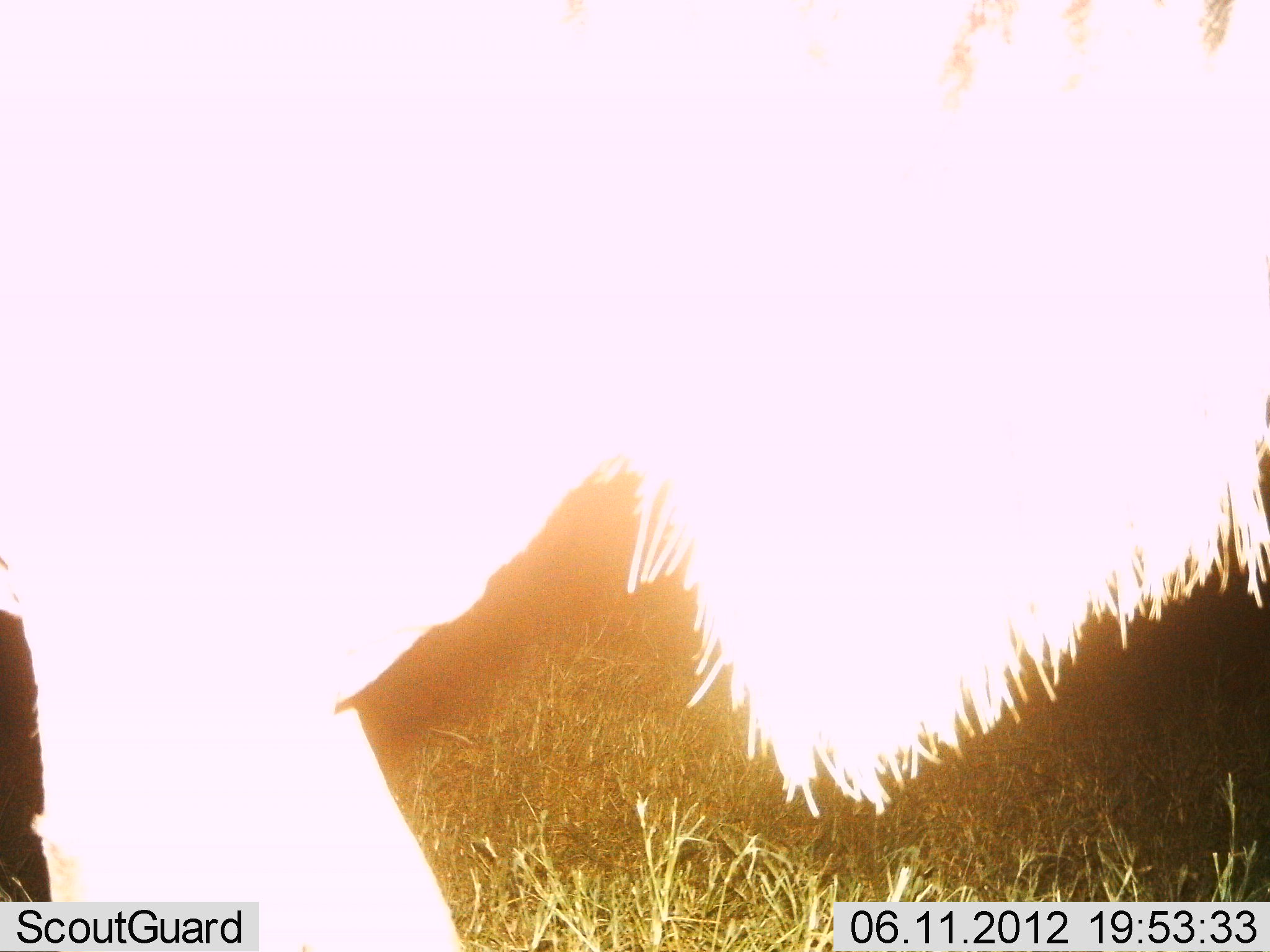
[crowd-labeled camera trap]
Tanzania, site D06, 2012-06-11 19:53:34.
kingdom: Animalia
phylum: Chordata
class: Mammalia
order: Artiodactyla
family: Bovidae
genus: Connochaetes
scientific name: Connochaetes taurinus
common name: blue wildebeest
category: wildebeest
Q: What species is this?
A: Wildebeest (blue wildebeest) (Connochaetes taurinus).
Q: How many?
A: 1.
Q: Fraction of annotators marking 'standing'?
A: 100%.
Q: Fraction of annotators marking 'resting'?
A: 0%.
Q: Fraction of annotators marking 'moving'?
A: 0%.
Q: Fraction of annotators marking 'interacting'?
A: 0%.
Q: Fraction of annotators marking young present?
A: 0%.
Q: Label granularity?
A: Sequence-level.